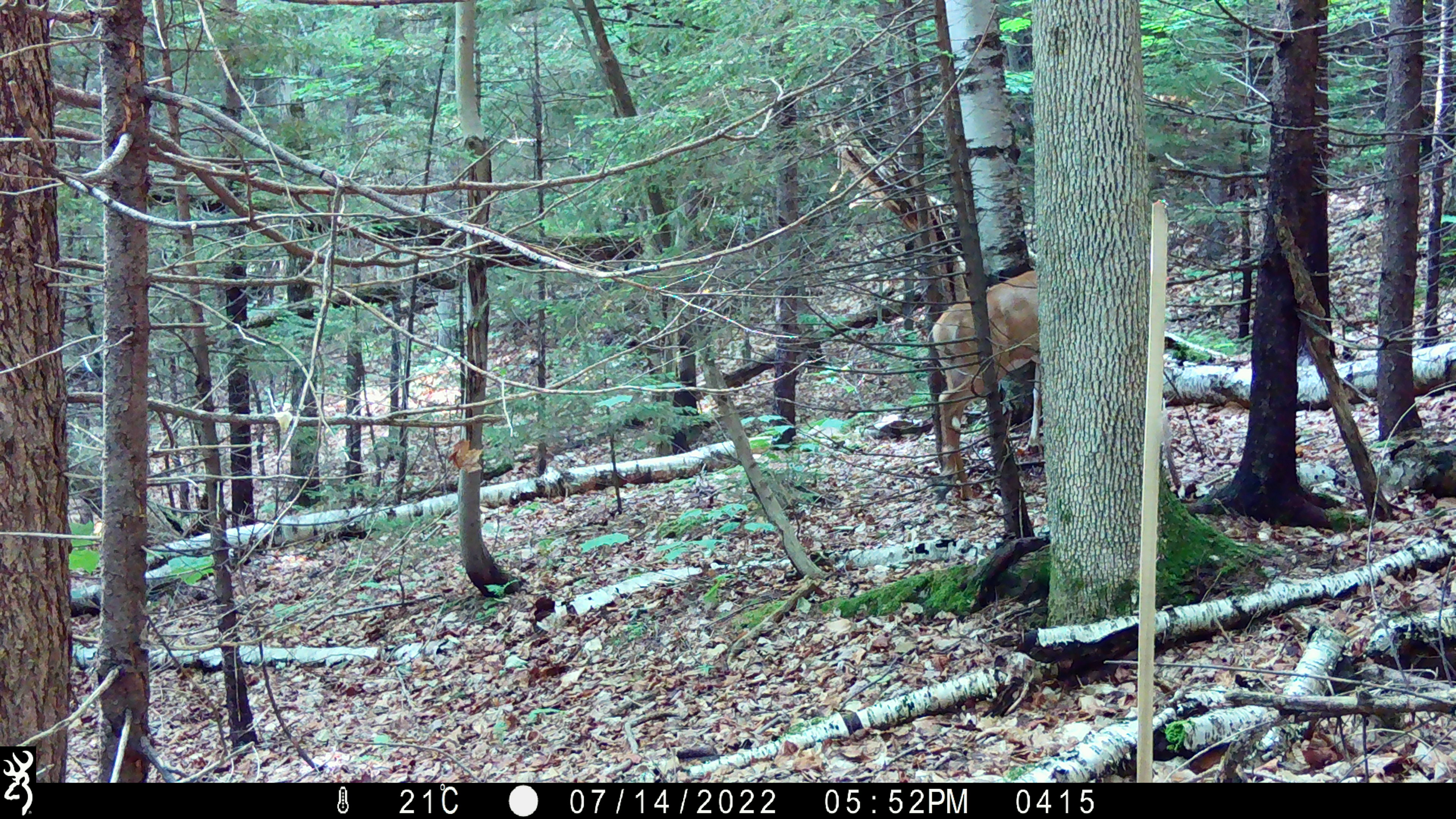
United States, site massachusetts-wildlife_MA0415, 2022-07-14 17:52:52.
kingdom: Animalia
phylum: Chordata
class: Mammalia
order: Artiodactyla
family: Cervidae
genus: Odocoileus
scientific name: Odocoileus virginianus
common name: white-tailed deer